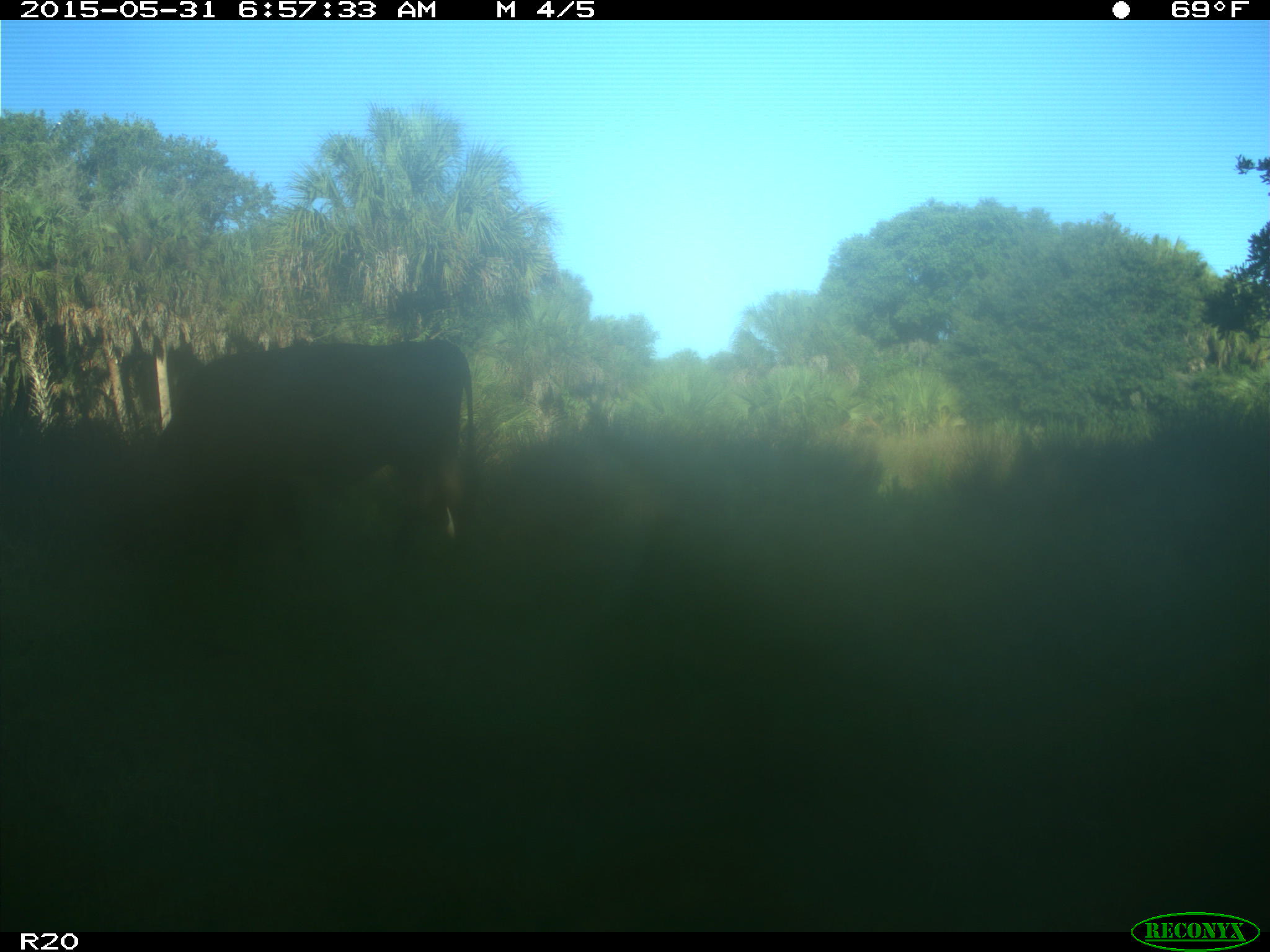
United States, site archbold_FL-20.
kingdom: Animalia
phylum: Chordata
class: Mammalia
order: Artiodactyla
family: Bovidae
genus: Bos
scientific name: Bos taurus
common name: domestic cow